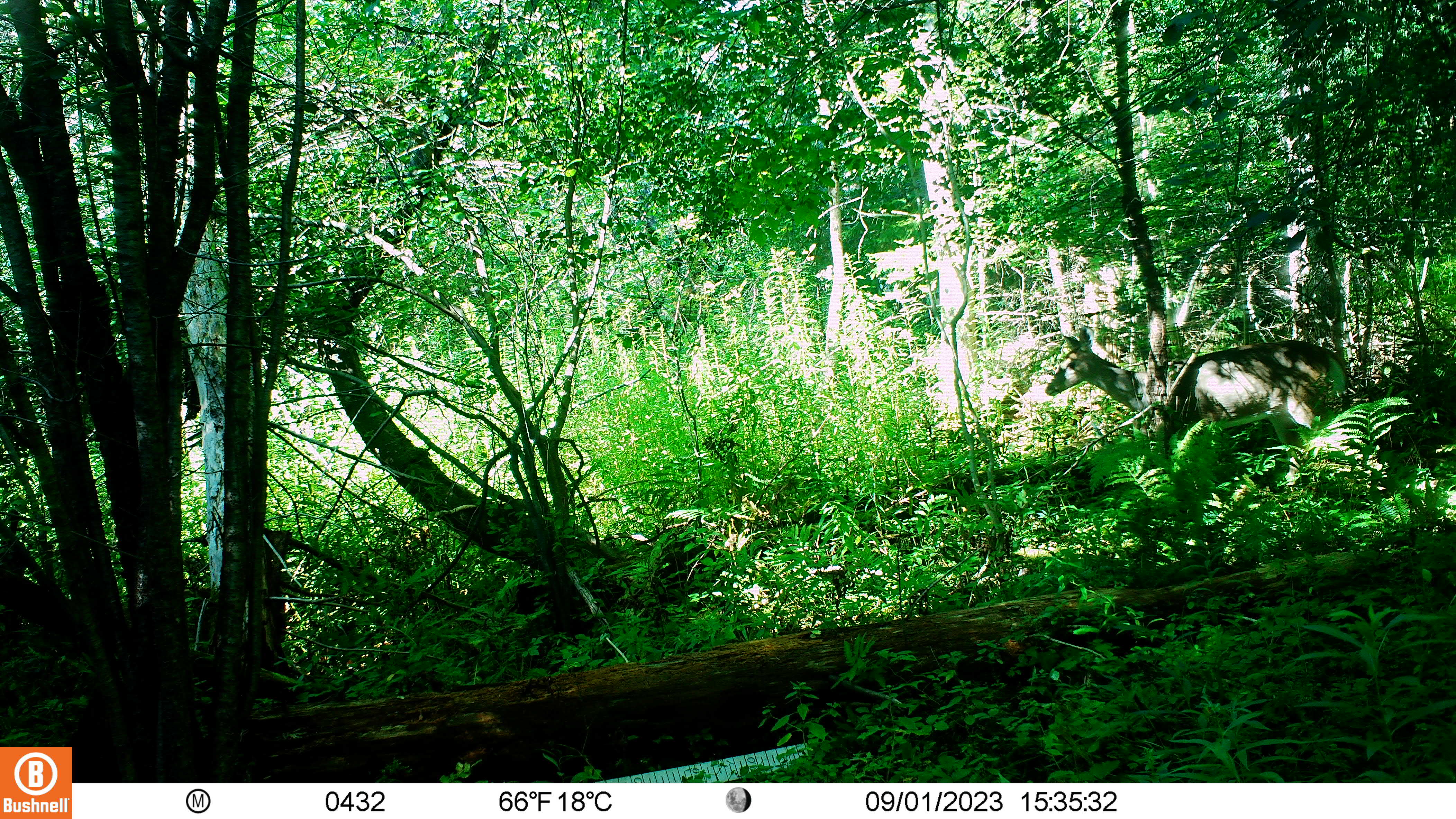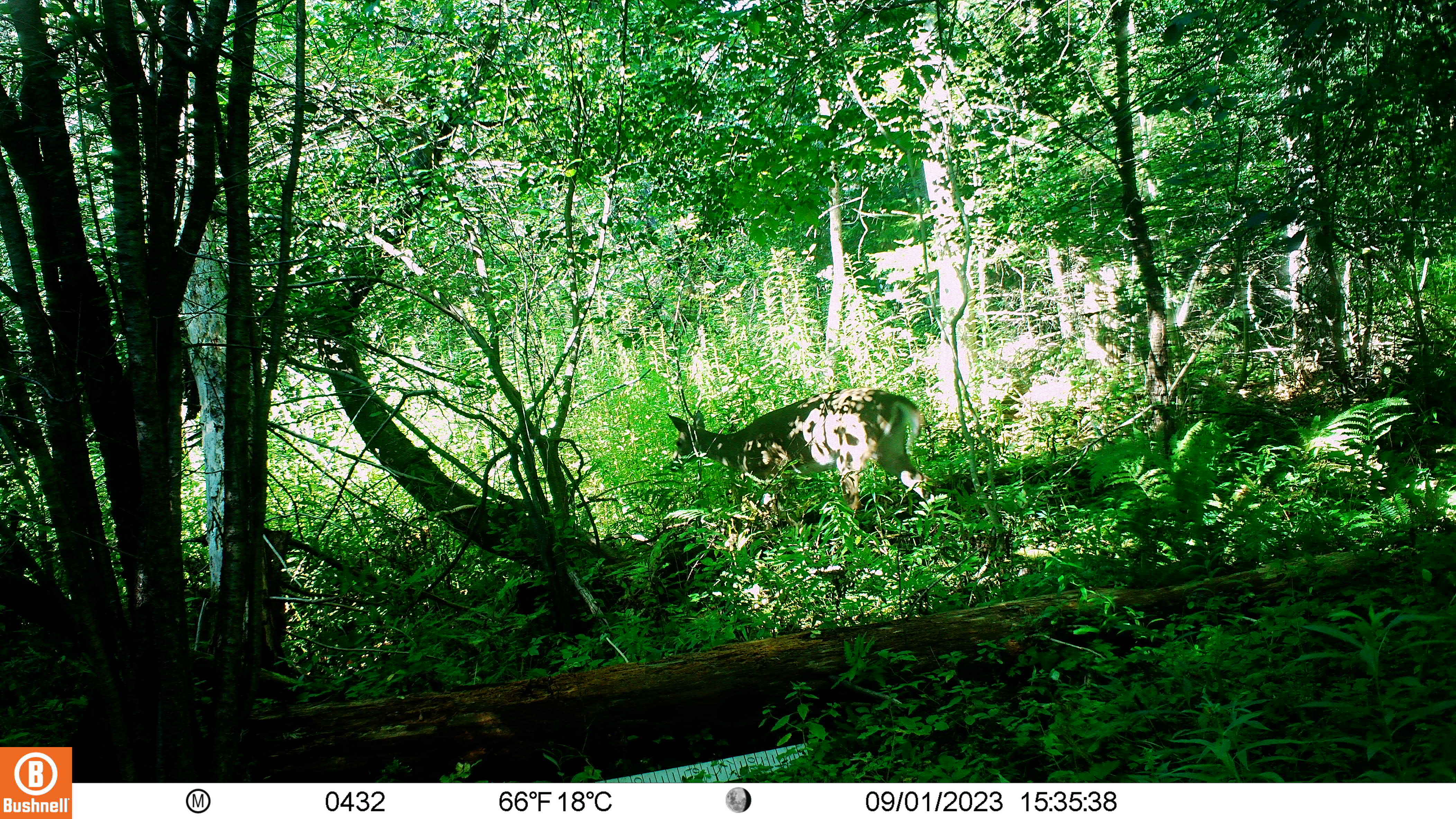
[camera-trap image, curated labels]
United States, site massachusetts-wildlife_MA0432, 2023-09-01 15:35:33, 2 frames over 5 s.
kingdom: Animalia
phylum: Chordata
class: Mammalia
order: Artiodactyla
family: Cervidae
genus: Odocoileus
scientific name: Odocoileus virginianus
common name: white-tailed deer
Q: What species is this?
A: White-tailed deer (Odocoileus virginianus).